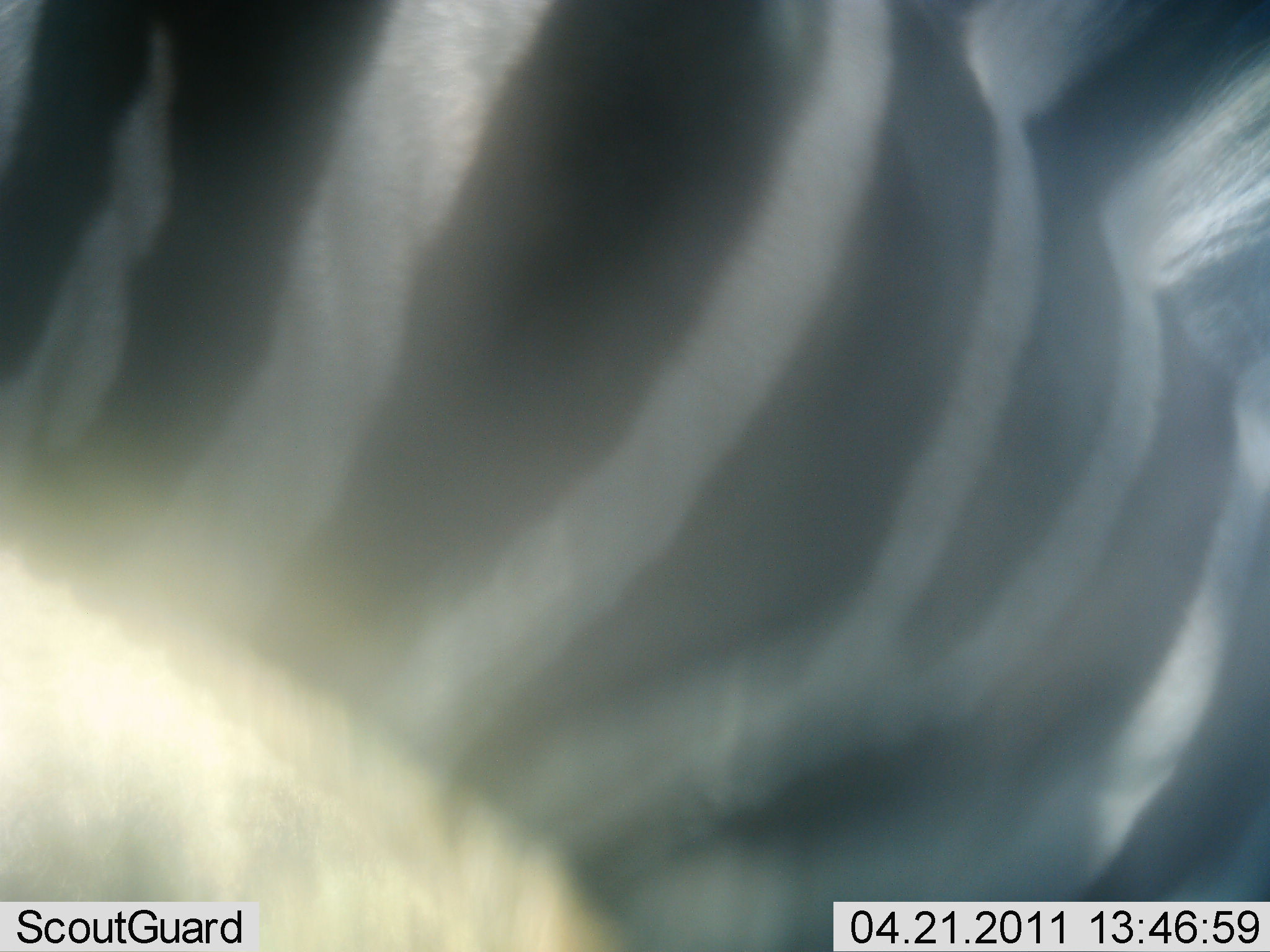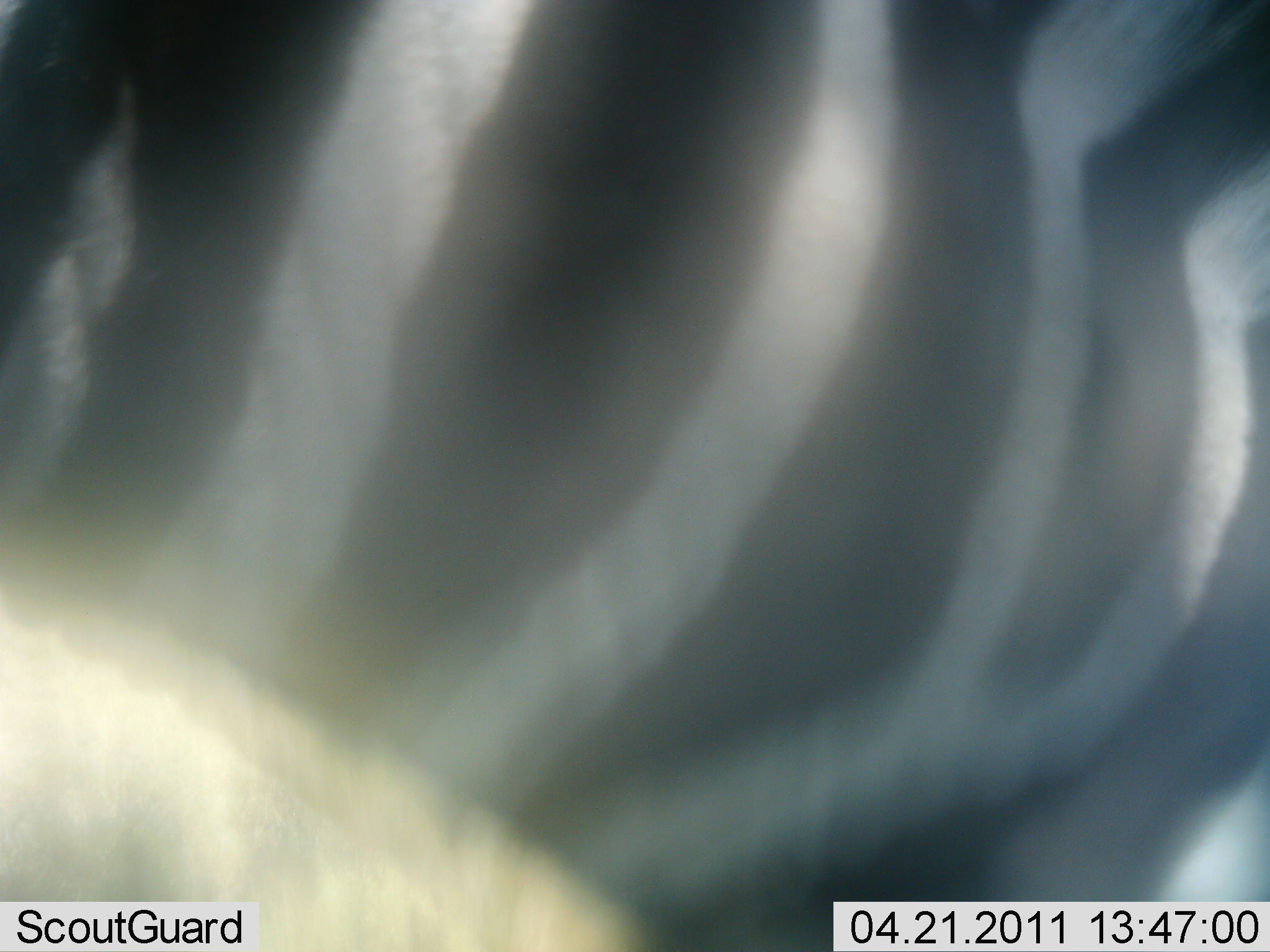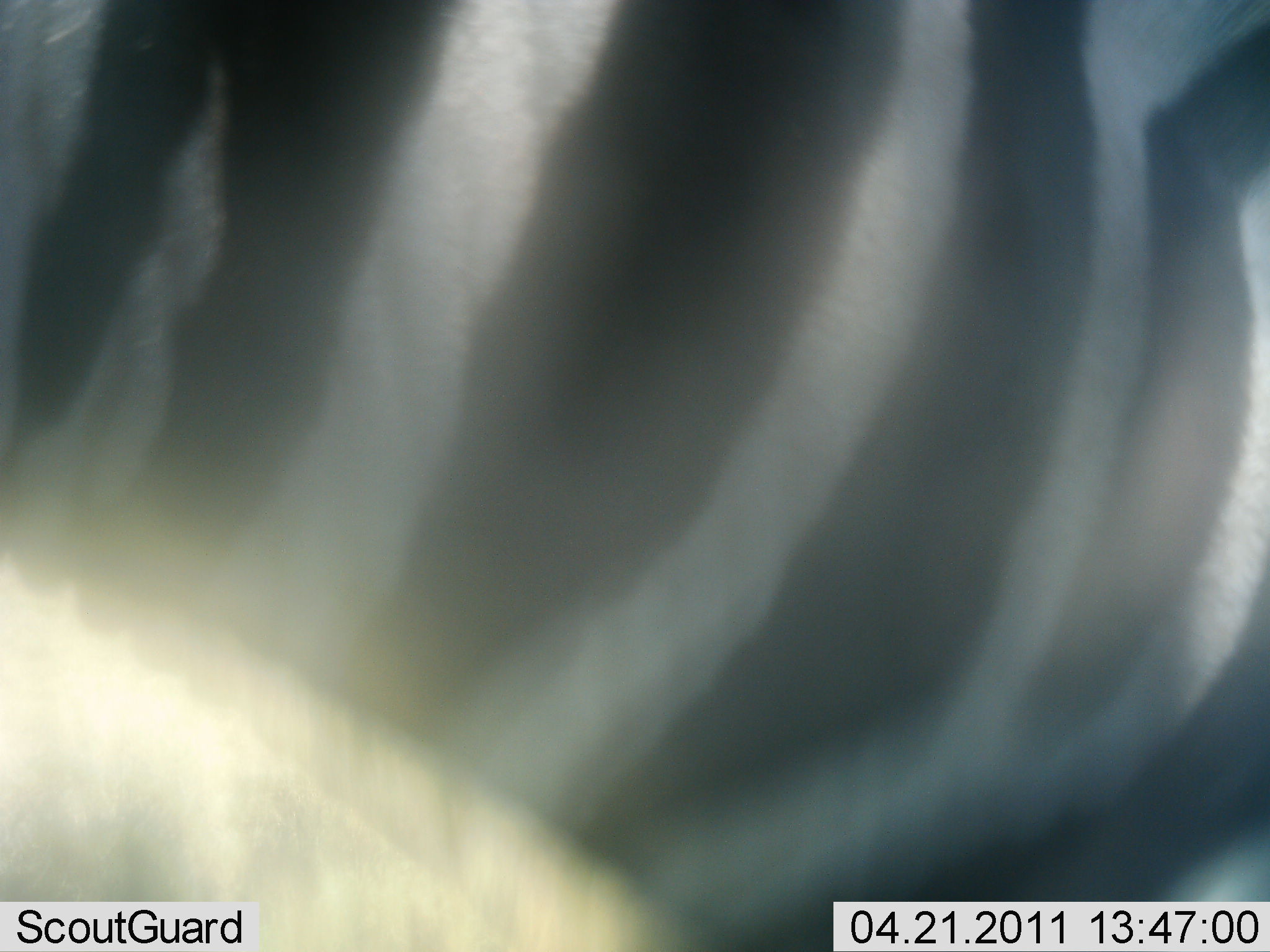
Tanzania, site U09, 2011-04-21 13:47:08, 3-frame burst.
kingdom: Animalia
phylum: Chordata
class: Mammalia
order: Perissodactyla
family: Equidae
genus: Equus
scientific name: Equus quagga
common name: plains zebra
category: zebra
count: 1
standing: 75%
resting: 0%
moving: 25%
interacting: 0%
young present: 0%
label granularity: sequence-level